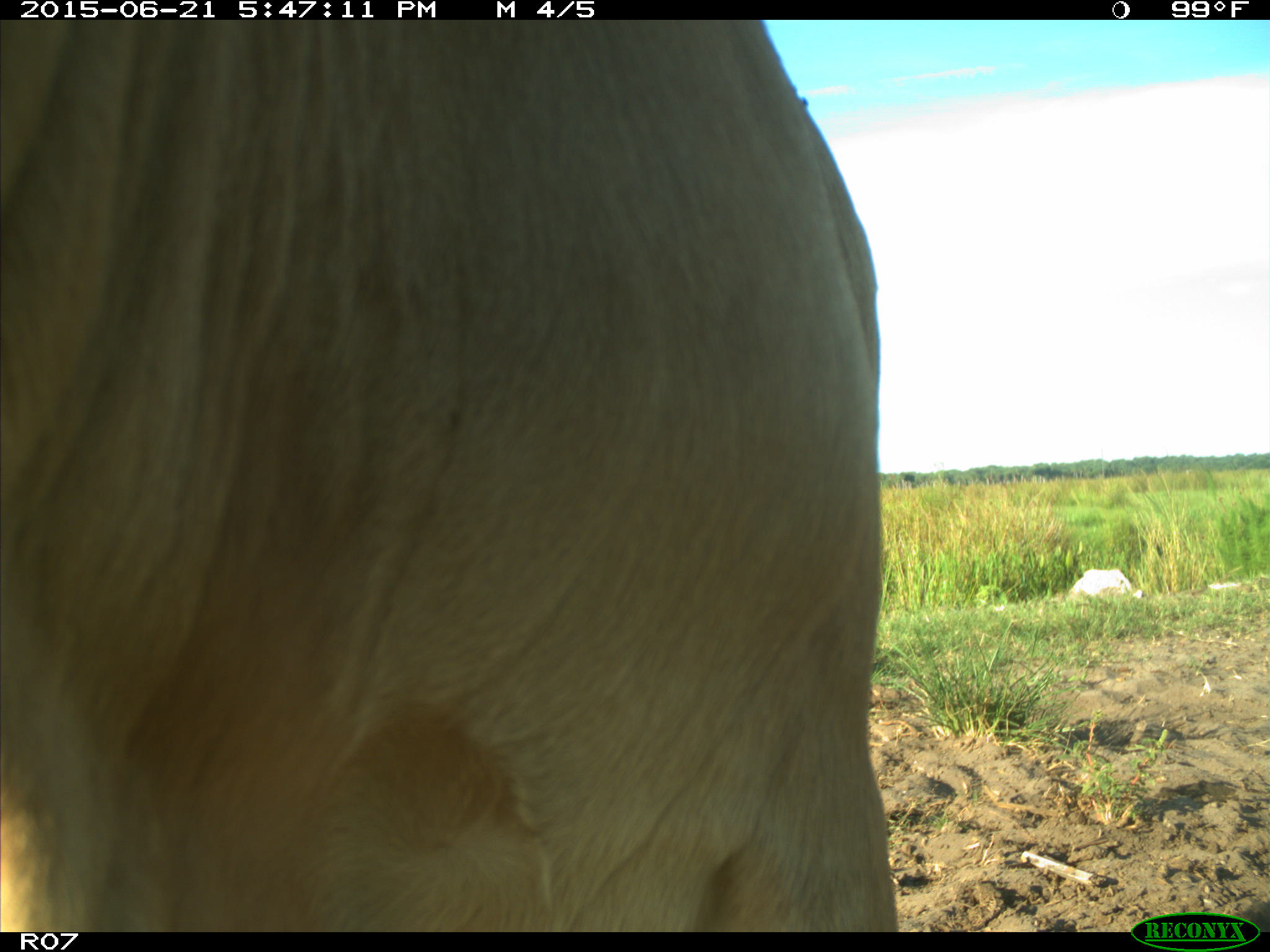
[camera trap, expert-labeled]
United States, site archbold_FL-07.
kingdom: Animalia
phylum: Chordata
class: Mammalia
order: Artiodactyla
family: Bovidae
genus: Bos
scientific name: Bos taurus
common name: domestic cow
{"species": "Bos taurus (domestic cow)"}